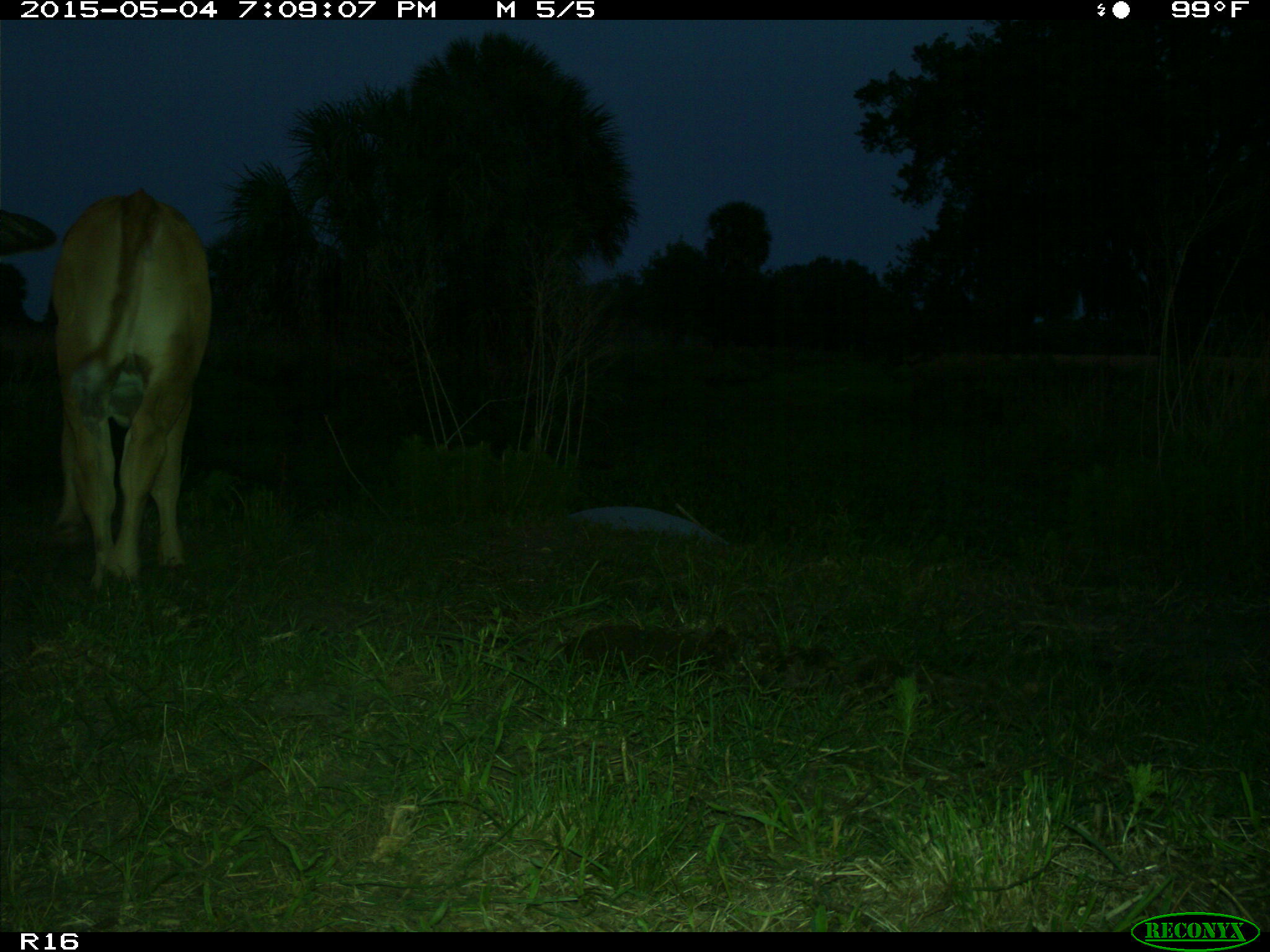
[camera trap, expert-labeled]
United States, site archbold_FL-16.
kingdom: Animalia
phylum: Chordata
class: Mammalia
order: Artiodactyla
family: Bovidae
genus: Bos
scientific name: Bos taurus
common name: domestic cow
Bos taurus (domestic cow).